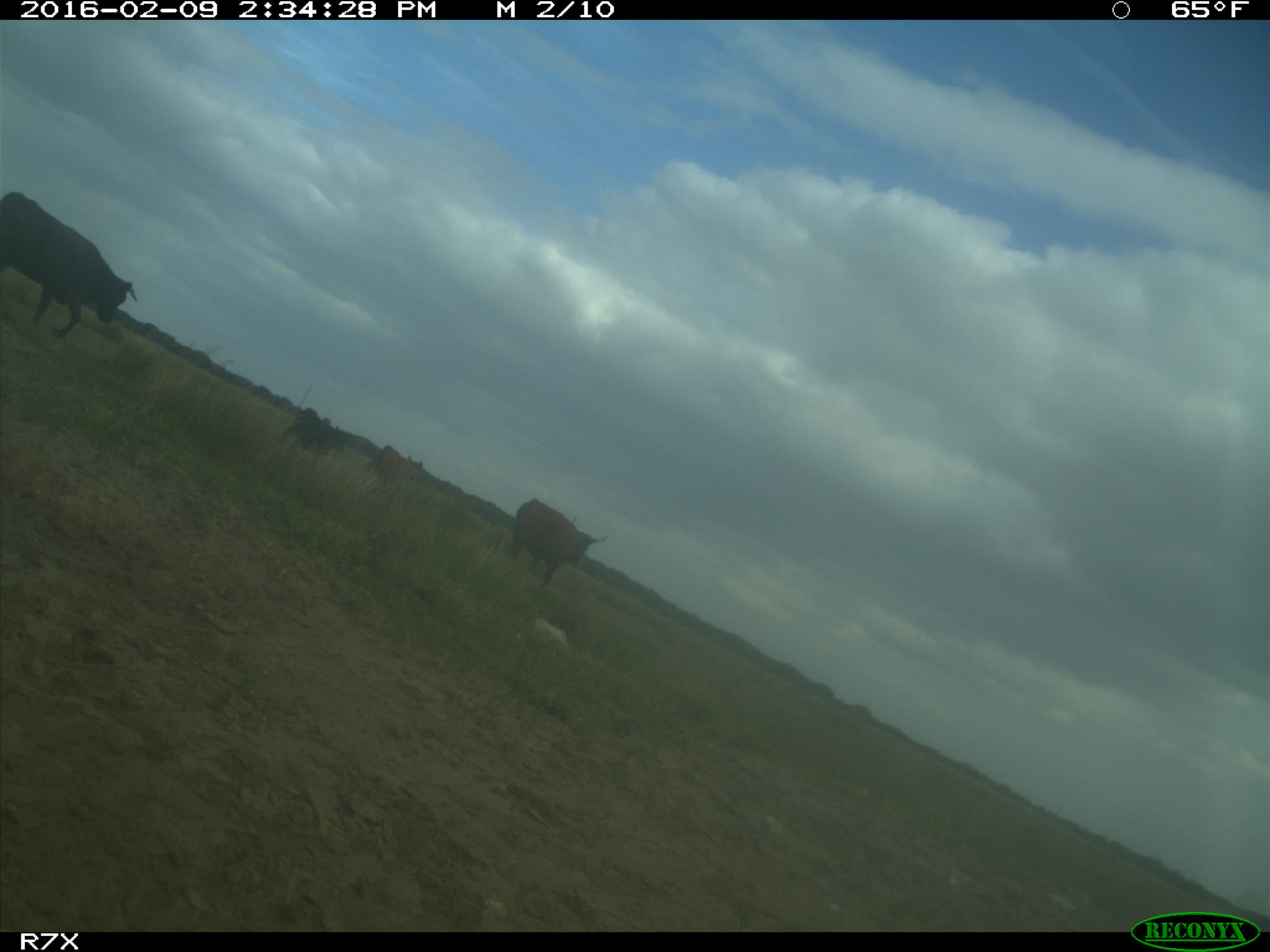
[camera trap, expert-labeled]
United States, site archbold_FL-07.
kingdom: Animalia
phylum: Chordata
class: Mammalia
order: Artiodactyla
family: Bovidae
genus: Bos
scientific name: Bos taurus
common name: domestic cow